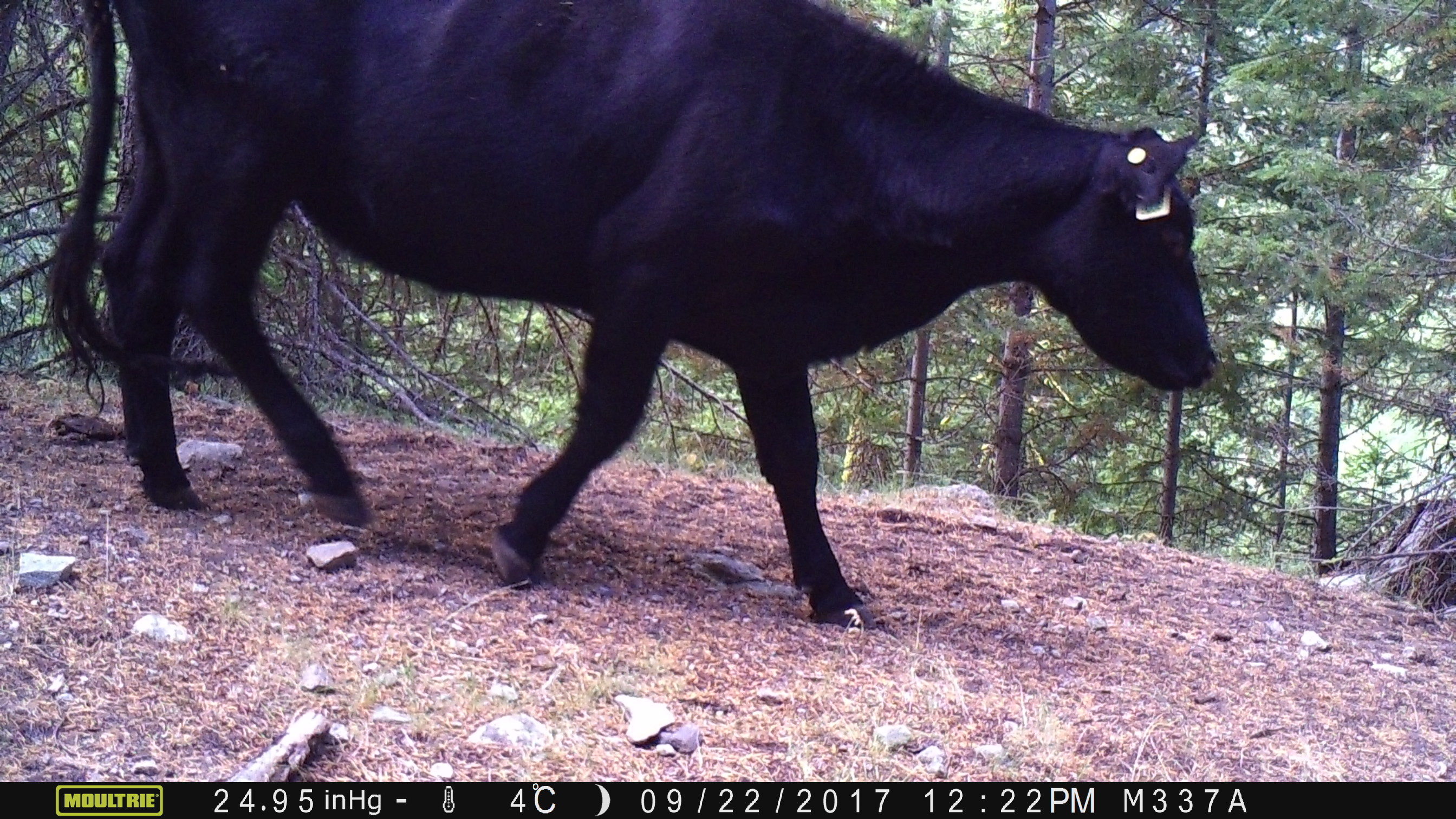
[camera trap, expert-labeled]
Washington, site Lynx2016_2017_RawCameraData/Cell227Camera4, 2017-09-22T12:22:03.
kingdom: Animalia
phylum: Chordata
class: Mammalia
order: Artiodactyla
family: Bovidae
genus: Bos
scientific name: Bos taurus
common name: domestic cattle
Domestic cattle (Bos taurus). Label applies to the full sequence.